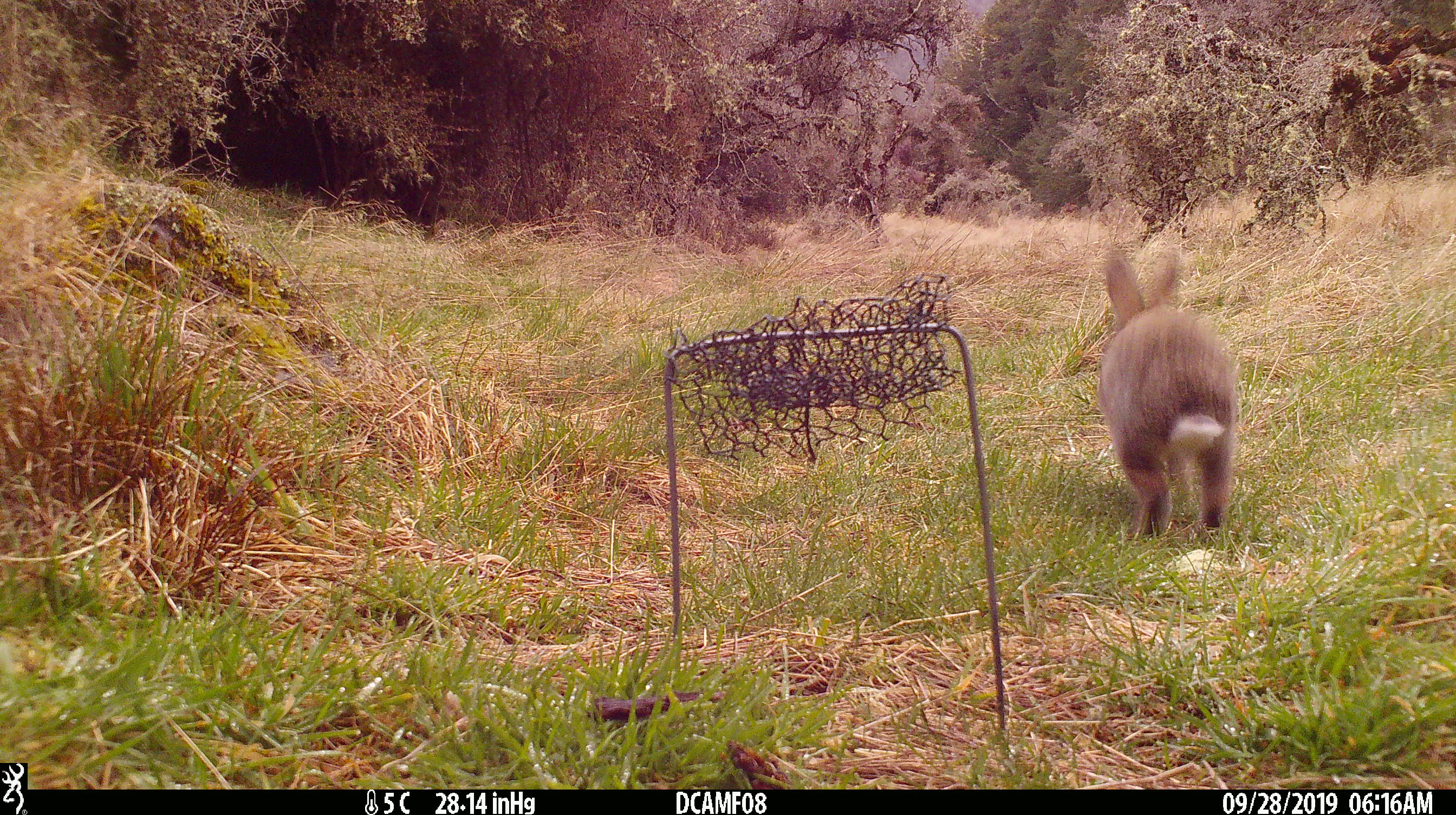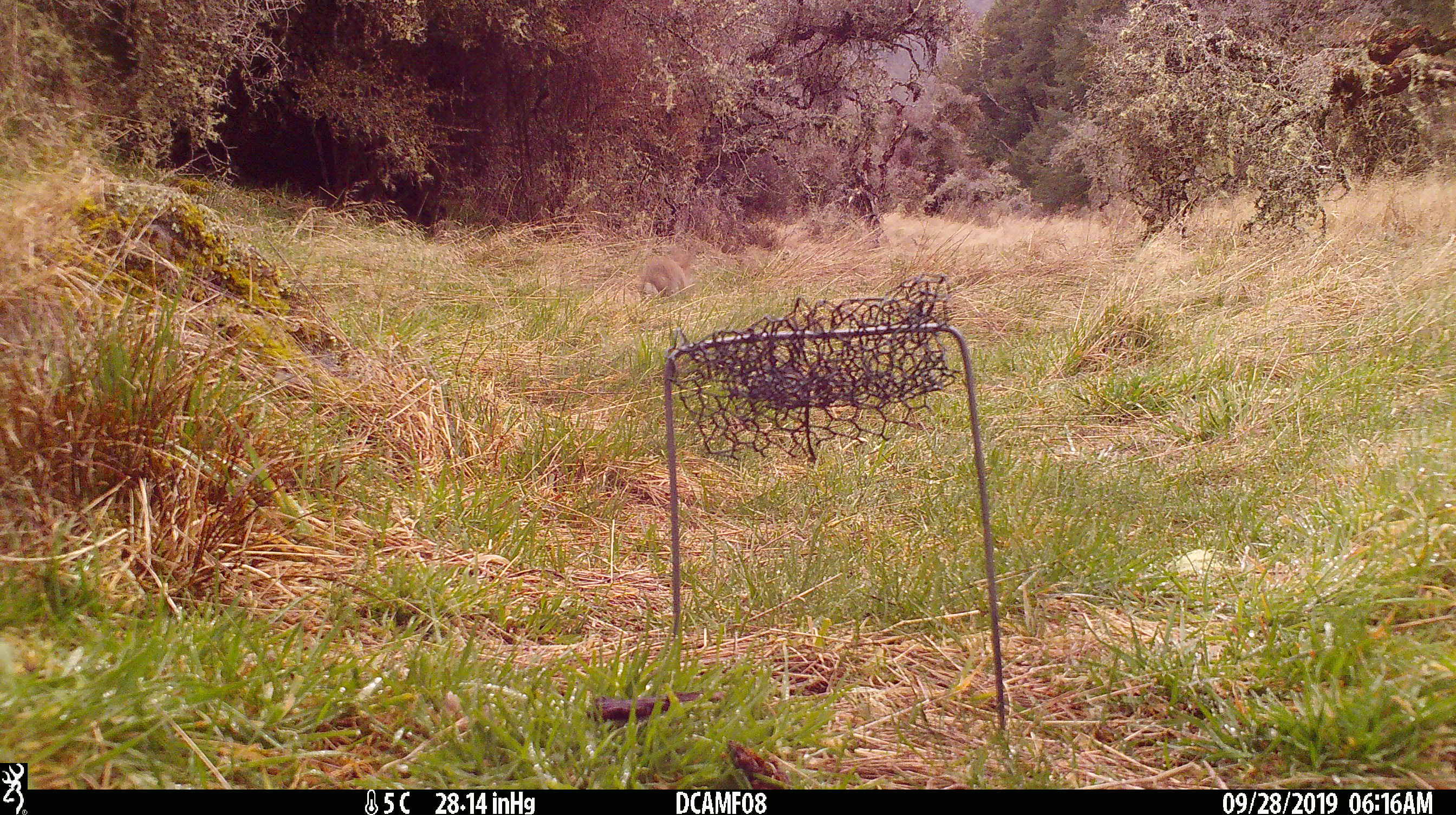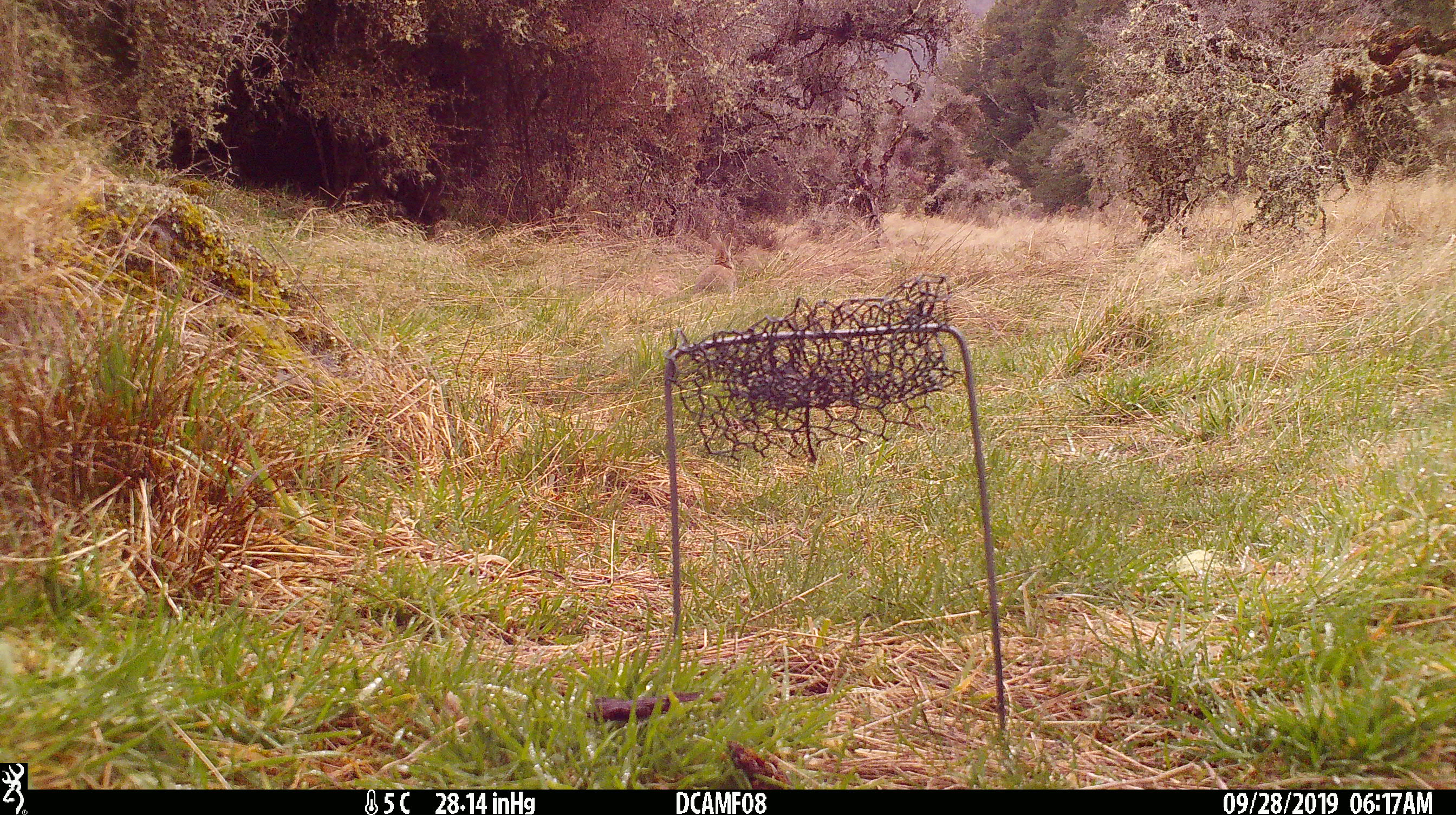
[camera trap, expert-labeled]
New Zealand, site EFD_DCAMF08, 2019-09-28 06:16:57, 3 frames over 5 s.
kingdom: Animalia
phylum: Chordata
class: Mammalia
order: Lagomorpha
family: Leporidae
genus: Oryctolagus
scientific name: Oryctolagus cuniculus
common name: european rabbit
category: rabbit